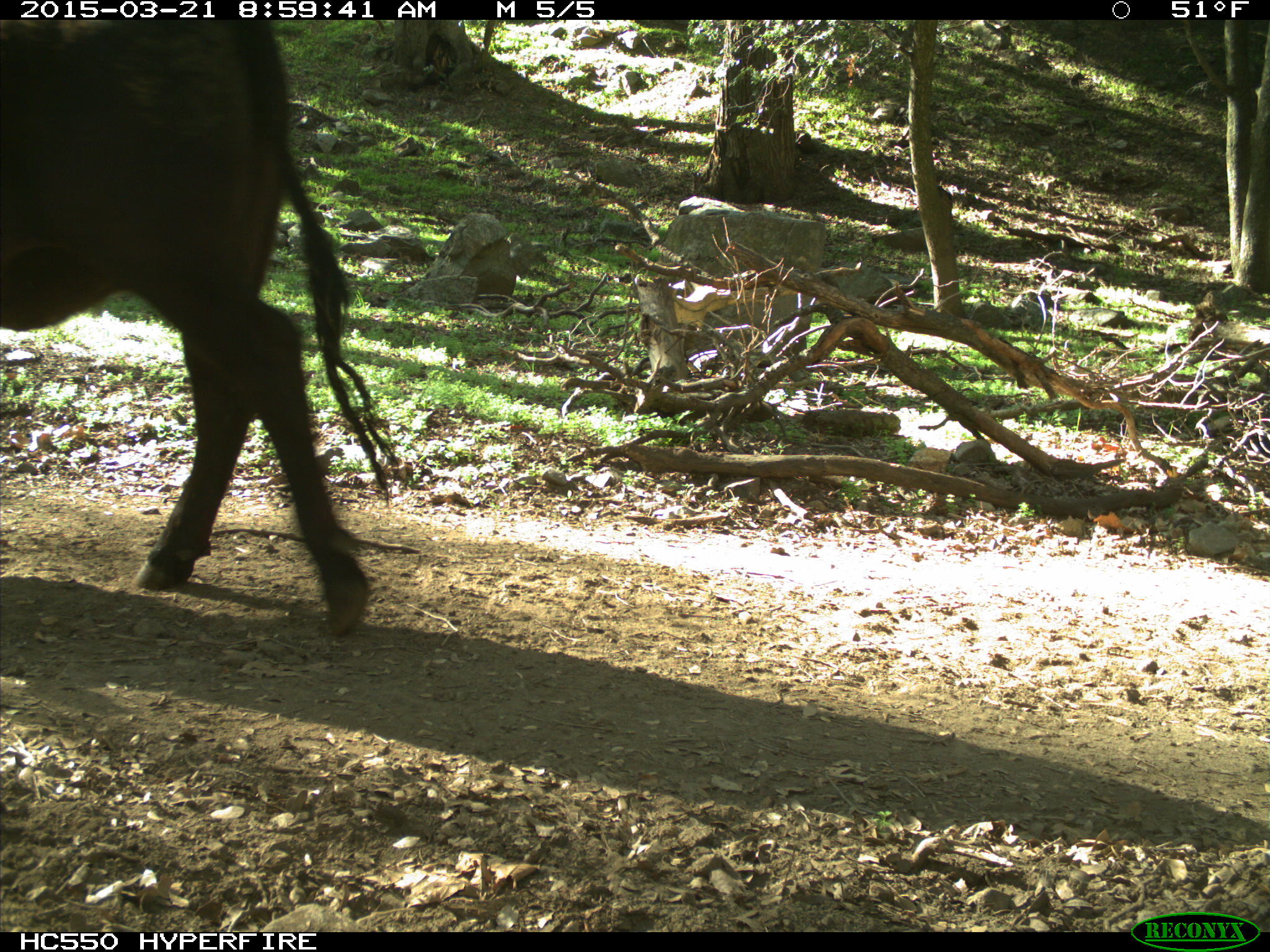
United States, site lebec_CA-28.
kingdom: Animalia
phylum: Chordata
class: Mammalia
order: Artiodactyla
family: Bovidae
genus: Bos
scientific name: Bos taurus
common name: domestic cow